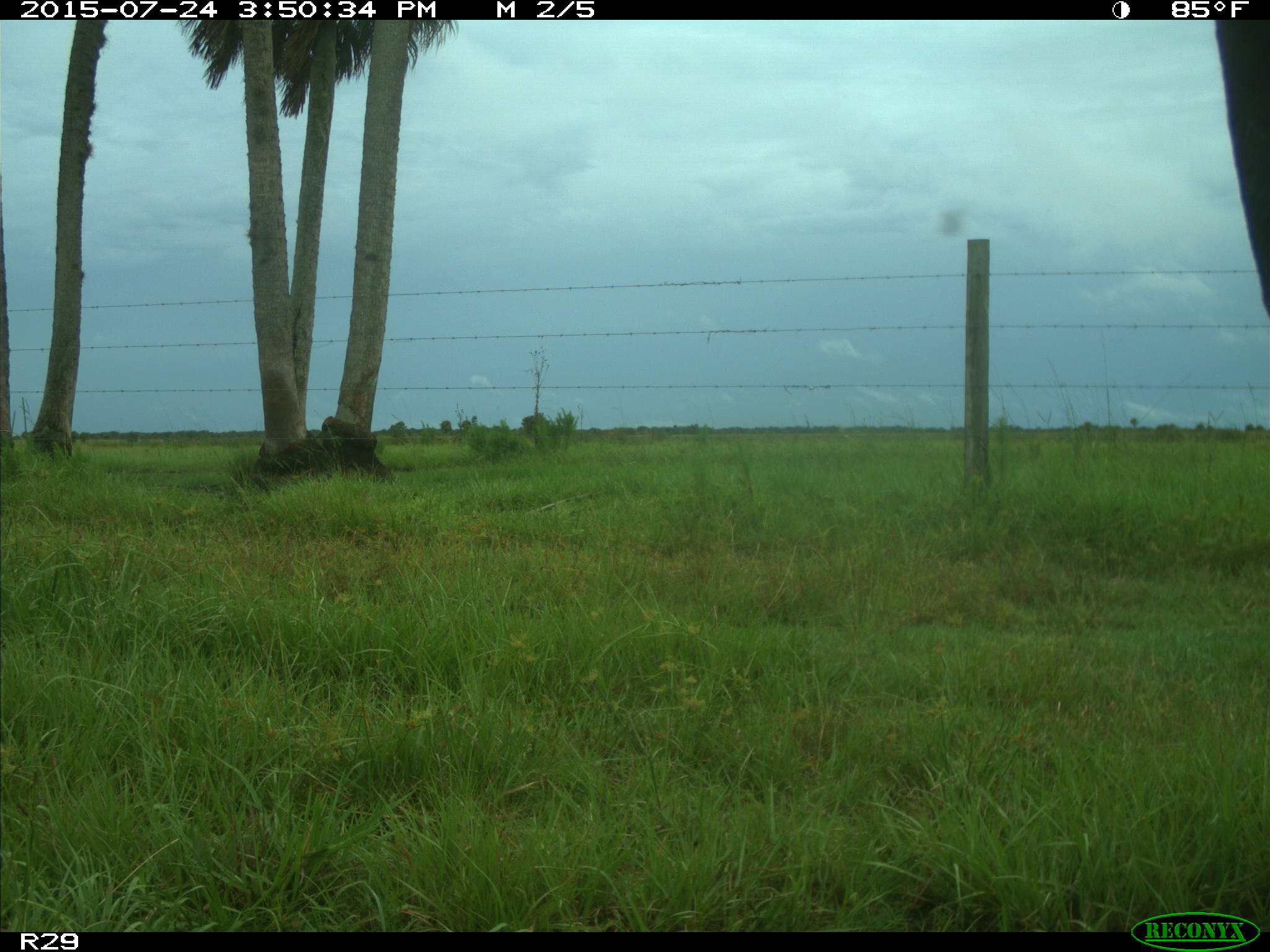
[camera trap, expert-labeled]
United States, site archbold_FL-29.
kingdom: Animalia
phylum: Chordata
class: Mammalia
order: Artiodactyla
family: Bovidae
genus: Bos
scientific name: Bos taurus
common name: domestic cow